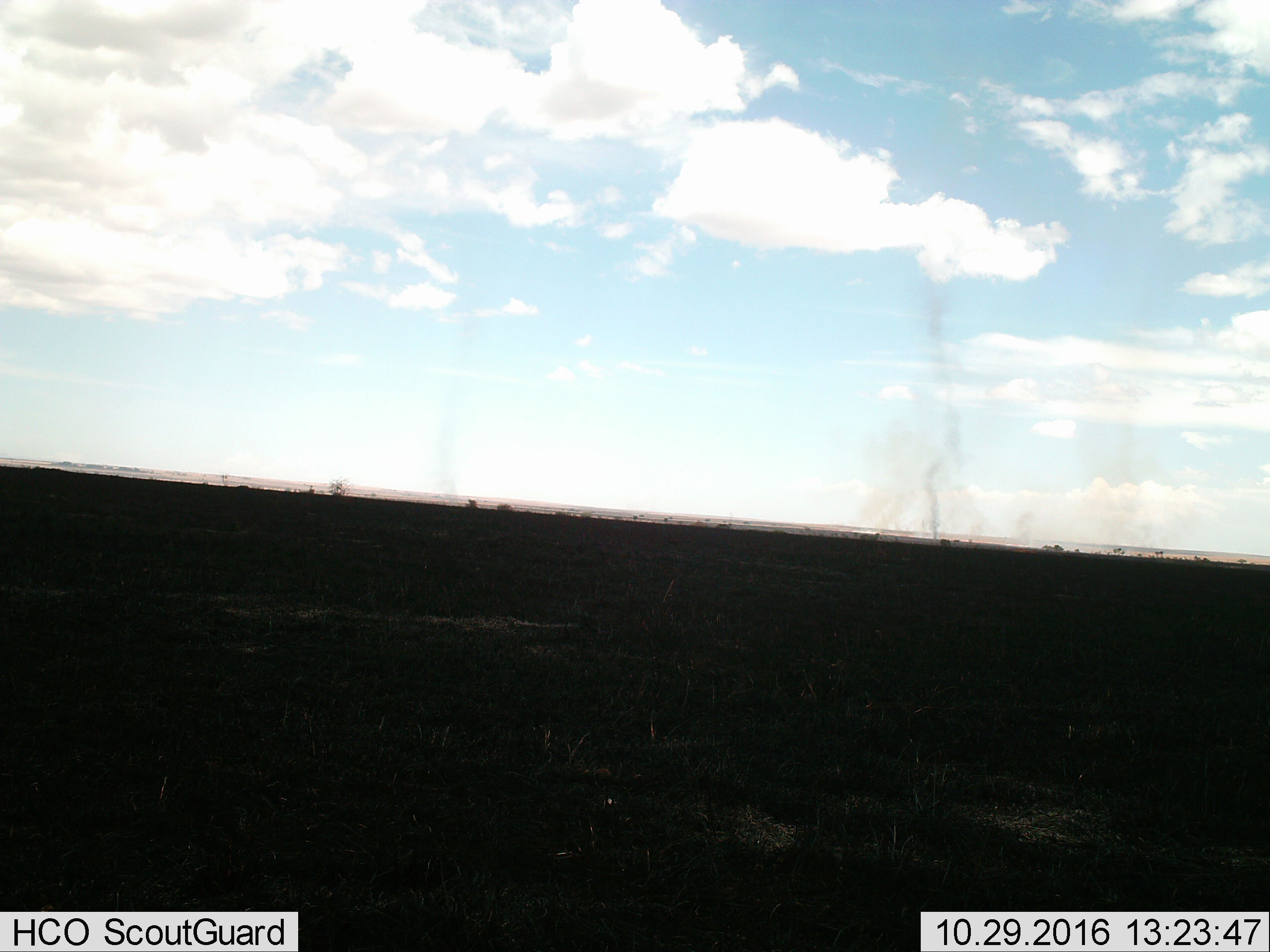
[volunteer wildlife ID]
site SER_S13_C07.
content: unidentified animal